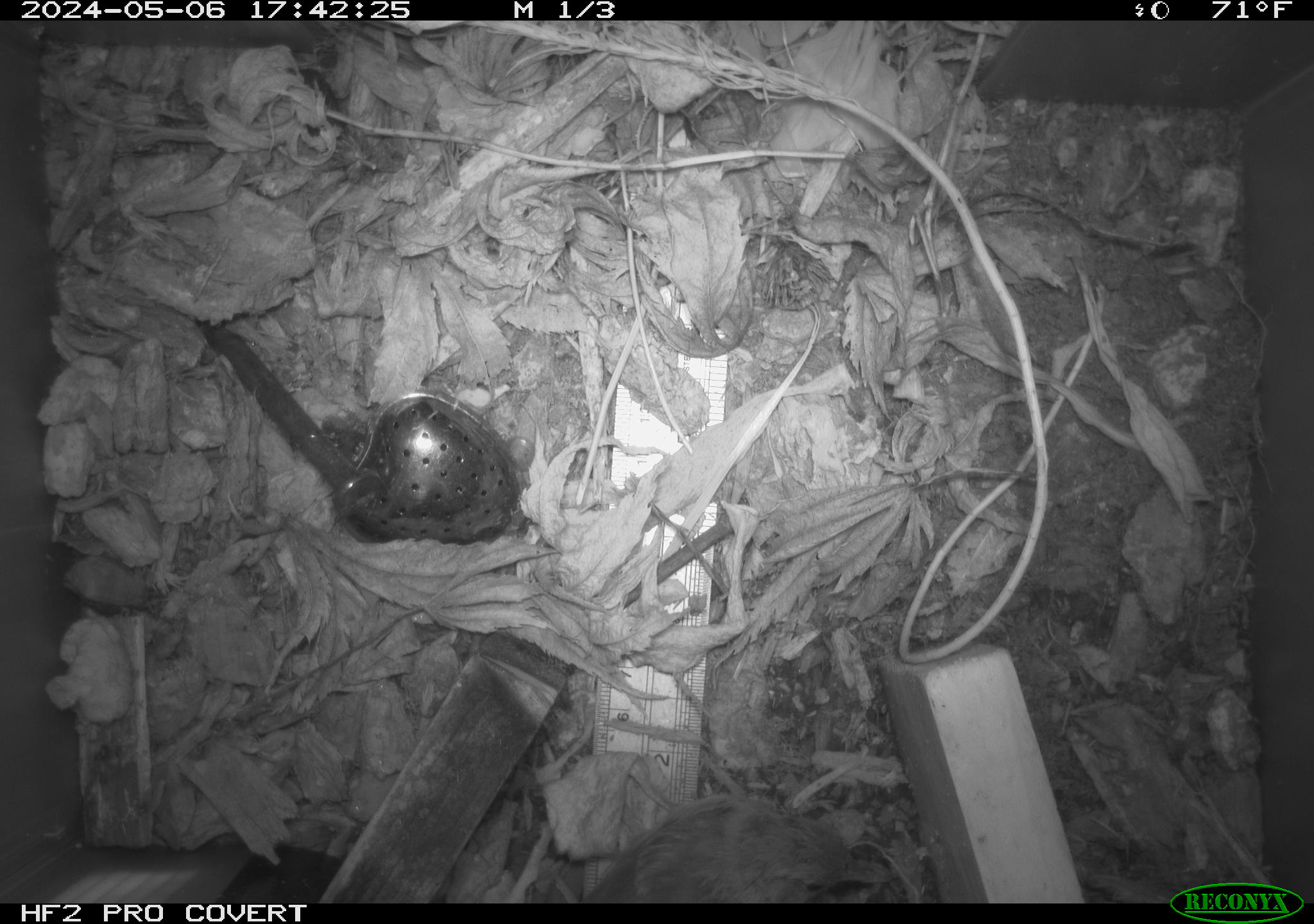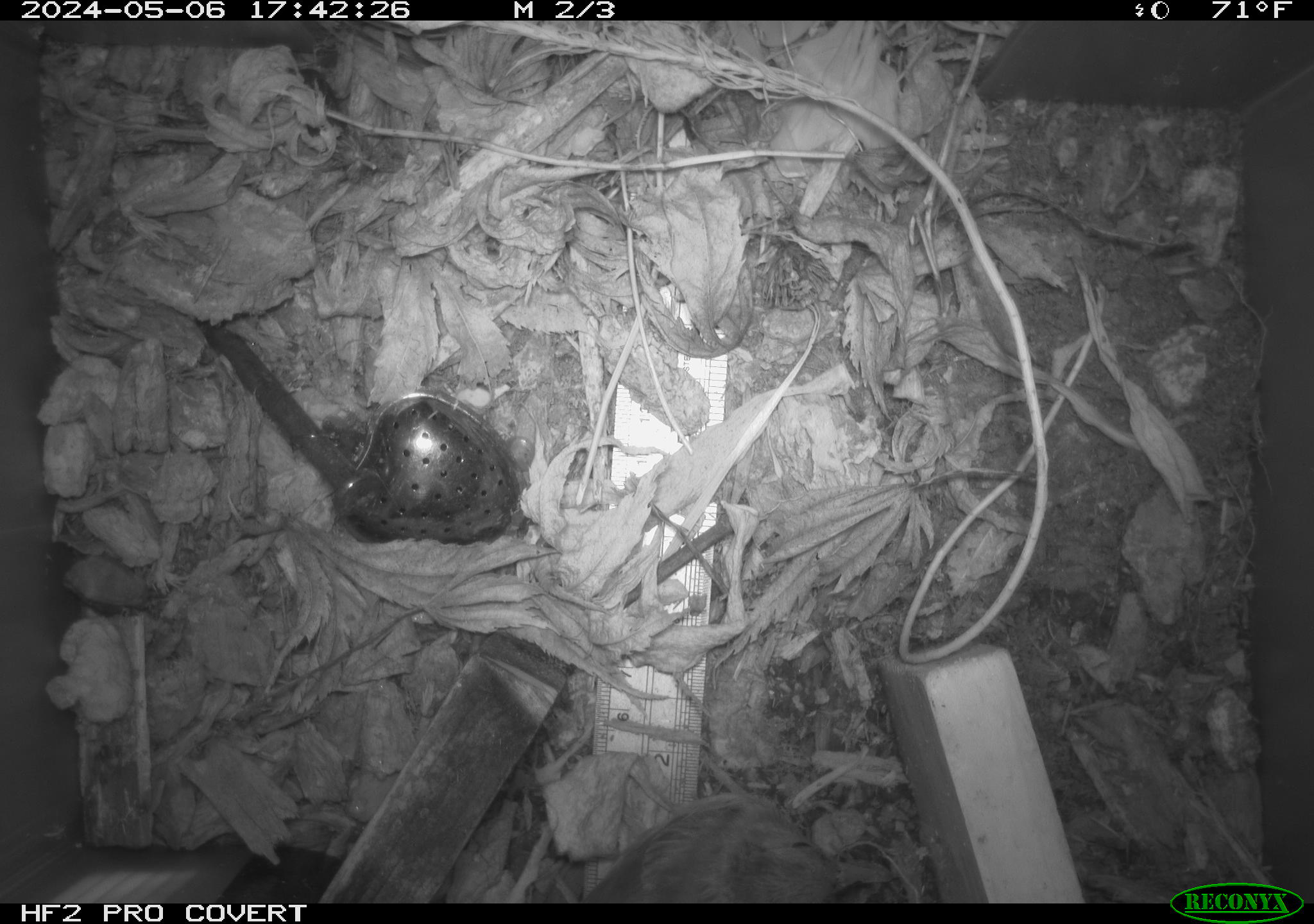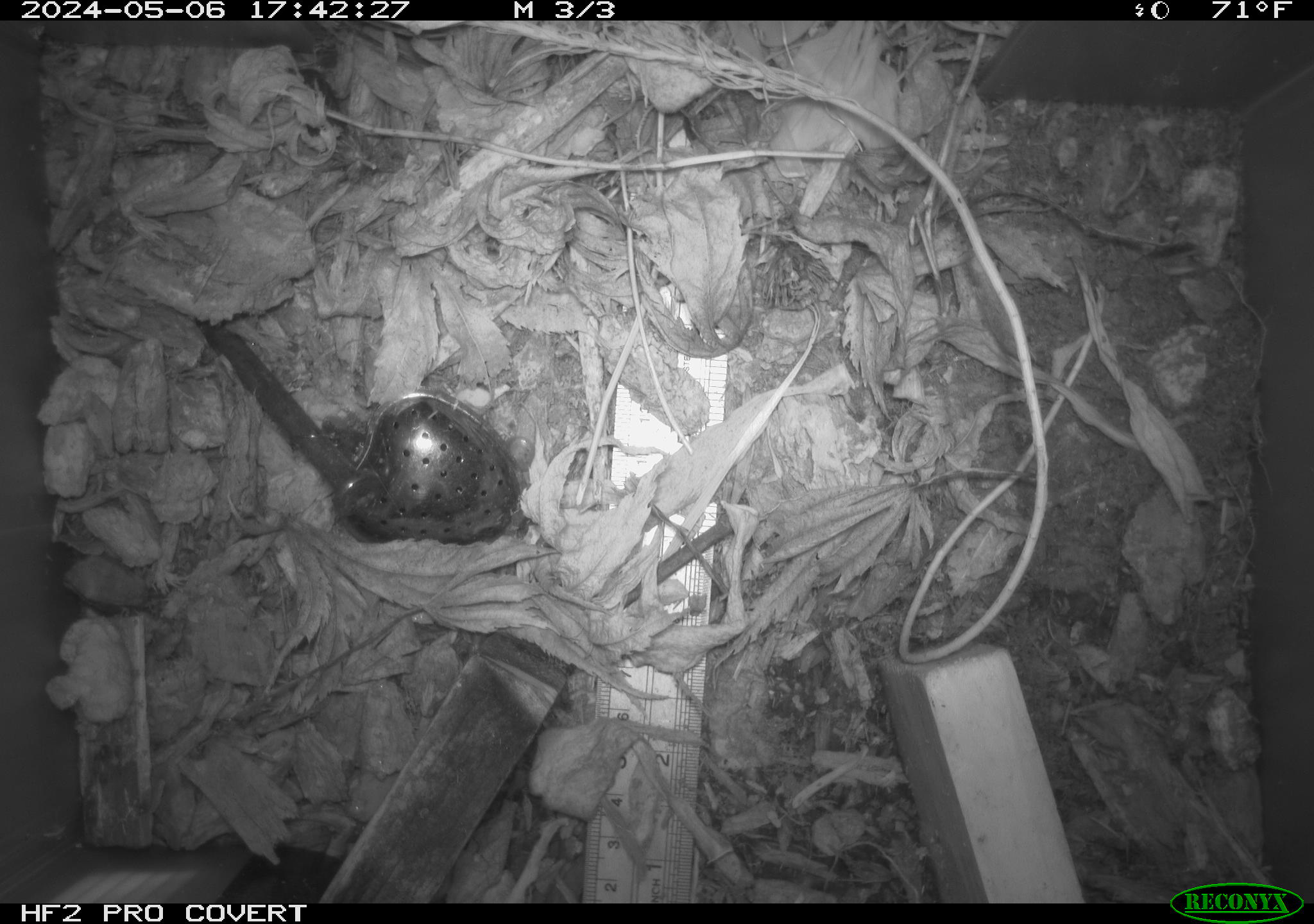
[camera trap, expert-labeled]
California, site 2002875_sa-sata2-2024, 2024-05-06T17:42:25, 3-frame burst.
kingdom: Animalia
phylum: Chordata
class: Aves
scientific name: Aves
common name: bird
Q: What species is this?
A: Bird (Aves).